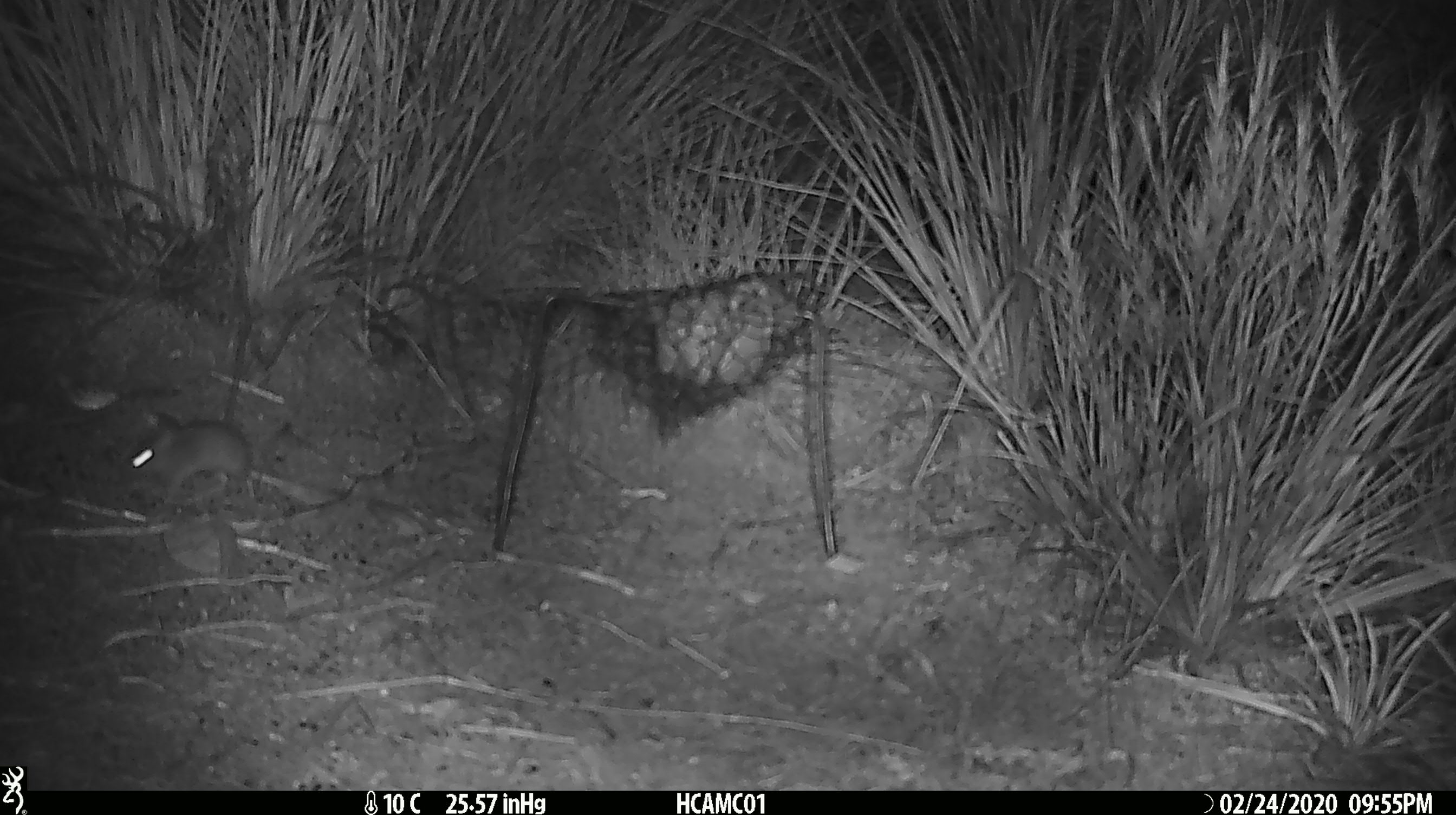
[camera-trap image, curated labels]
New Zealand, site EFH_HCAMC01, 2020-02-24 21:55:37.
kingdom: Animalia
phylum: Chordata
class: Mammalia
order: Rodentia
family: Muridae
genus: Mus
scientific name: Mus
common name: mouse